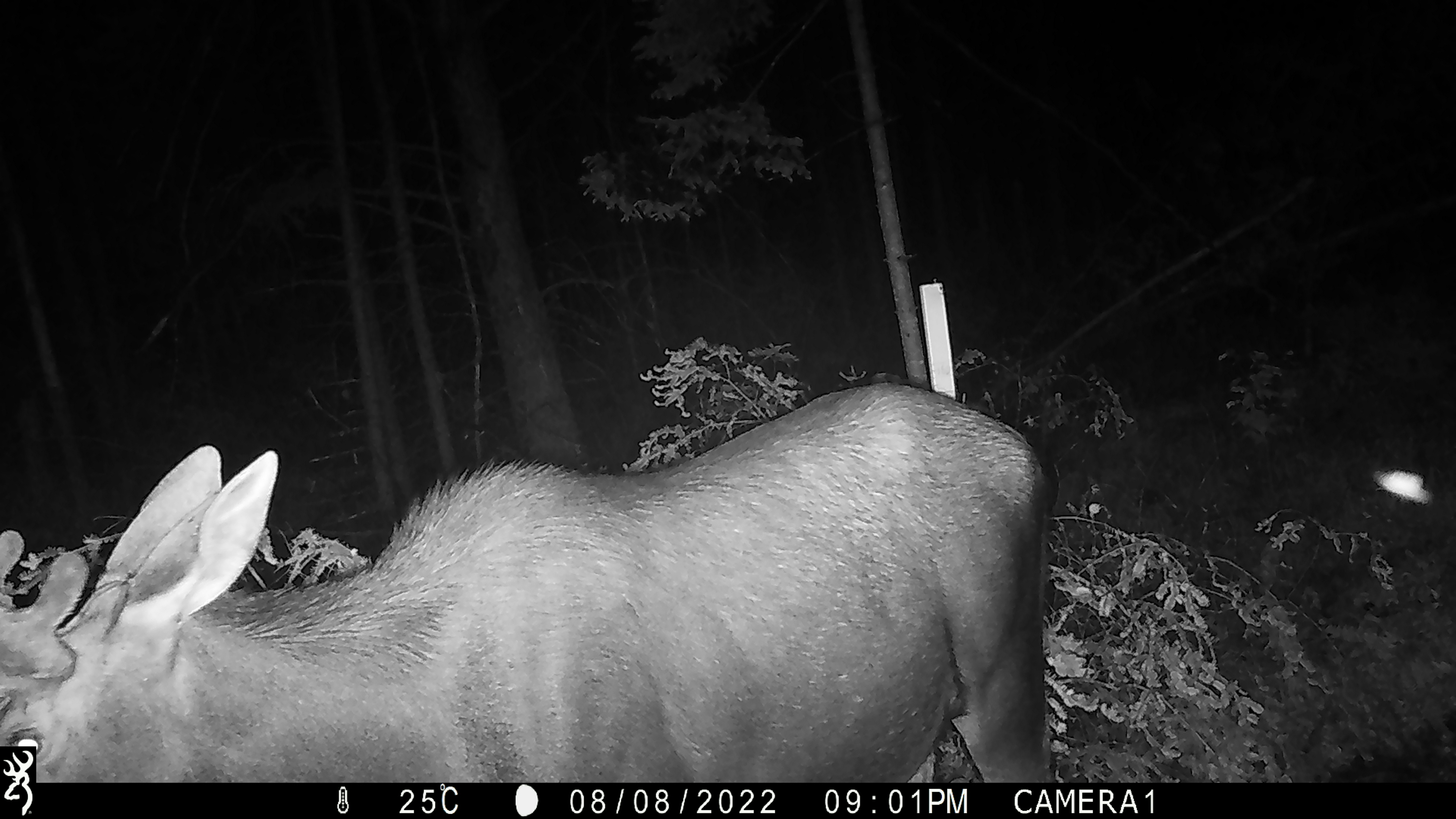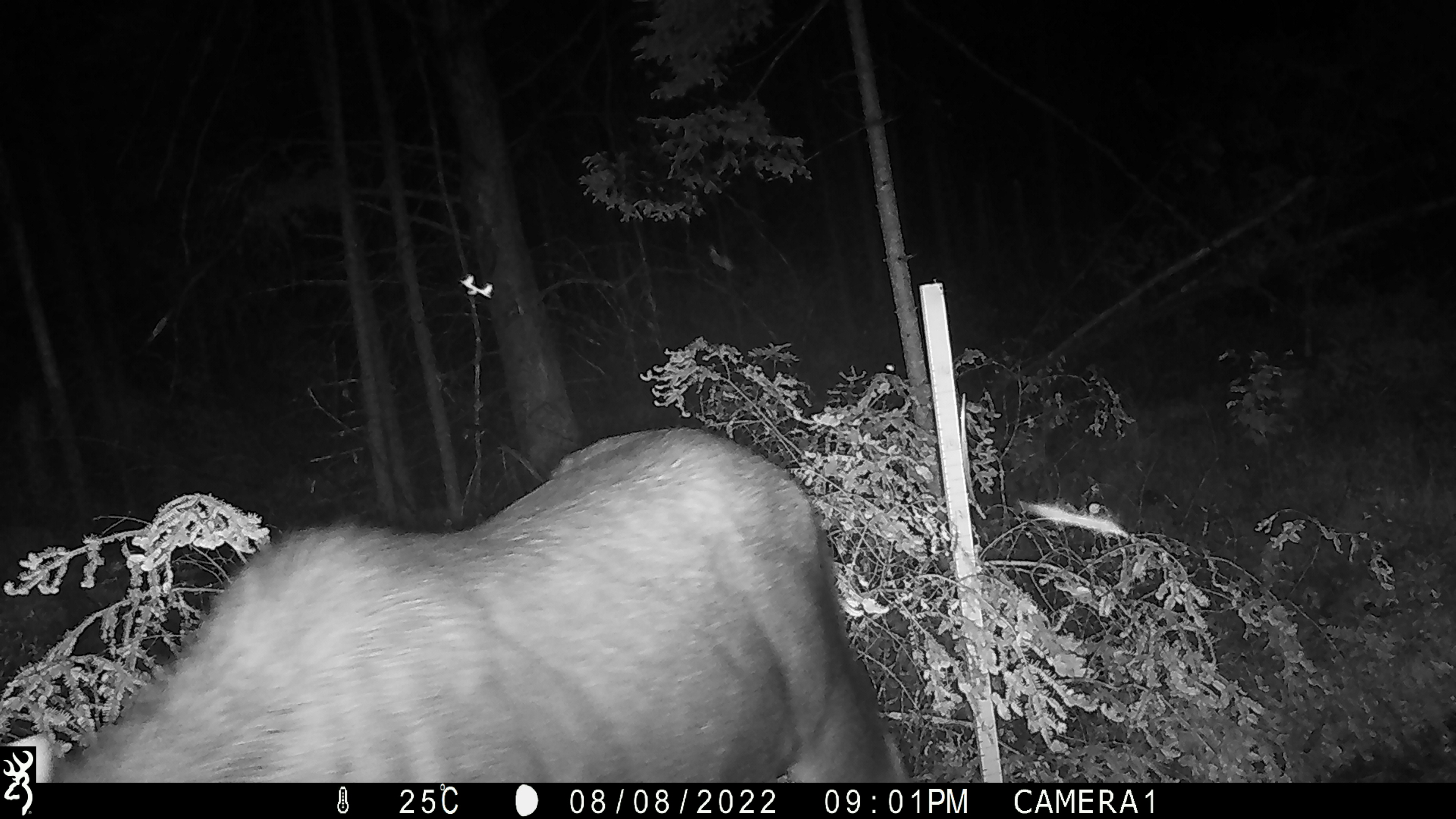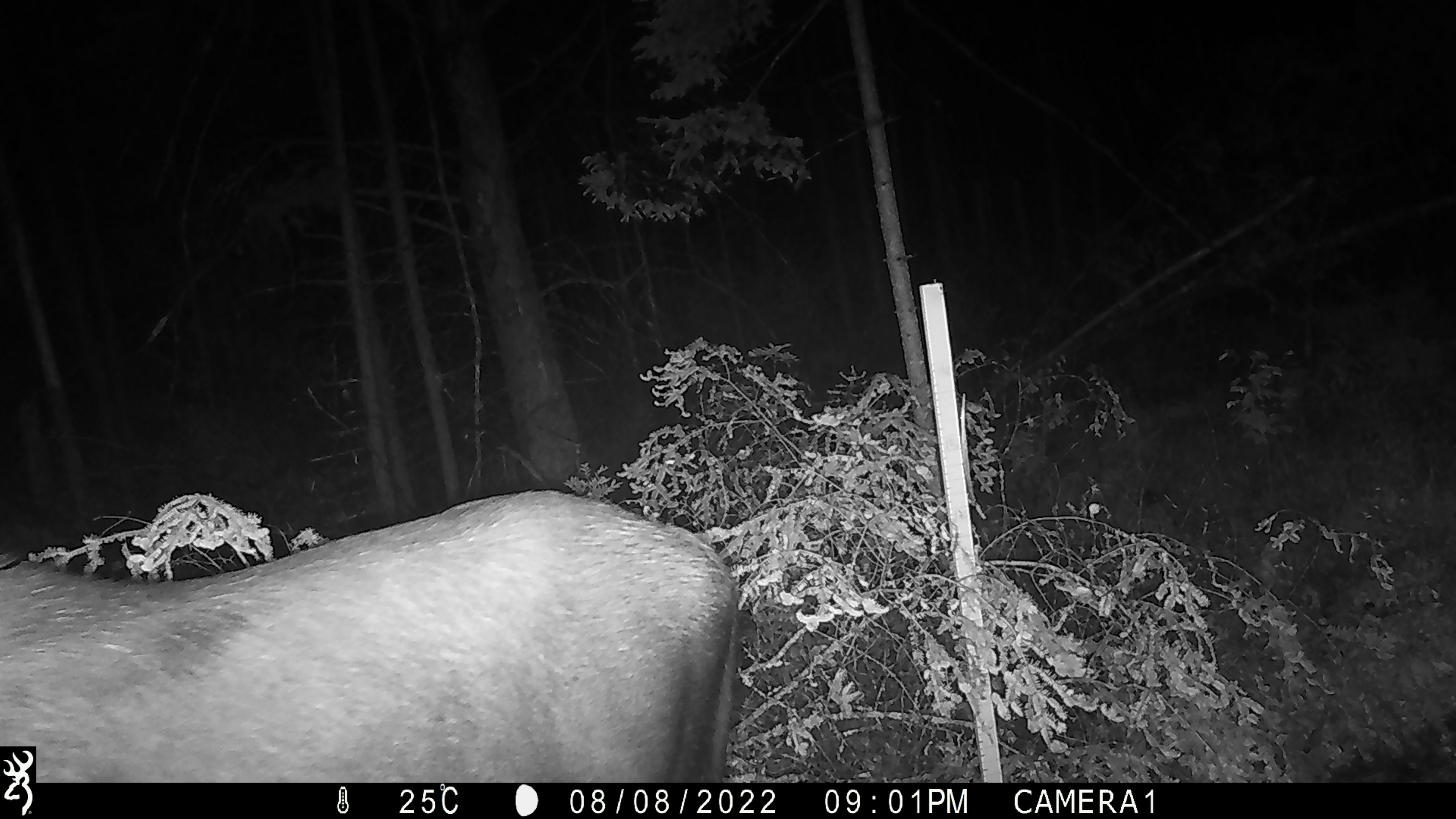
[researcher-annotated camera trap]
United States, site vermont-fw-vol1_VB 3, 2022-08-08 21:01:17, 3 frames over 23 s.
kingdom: Animalia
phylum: Chordata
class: Mammalia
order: Artiodactyla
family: Cervidae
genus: Alces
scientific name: Alces alces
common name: moose